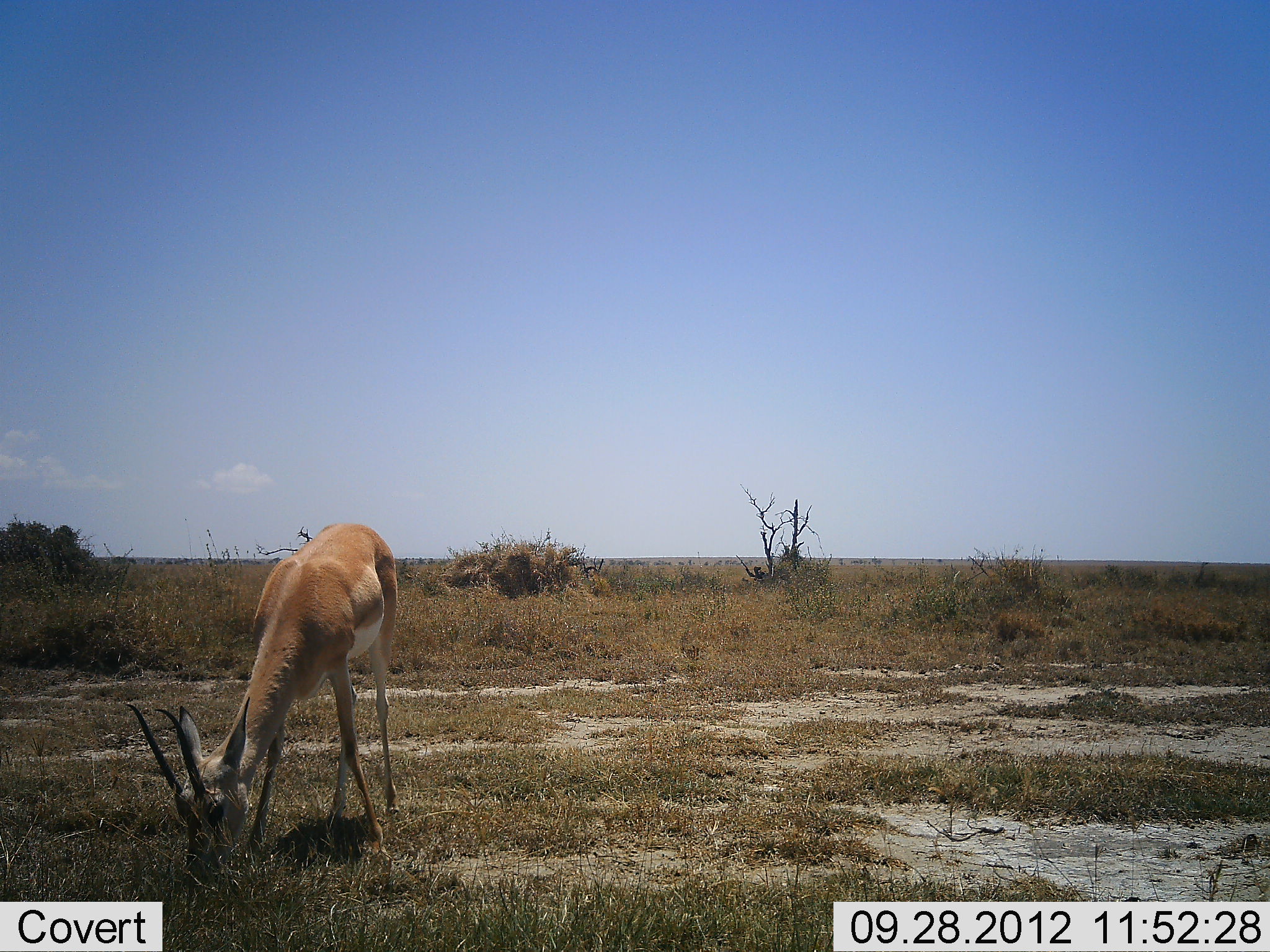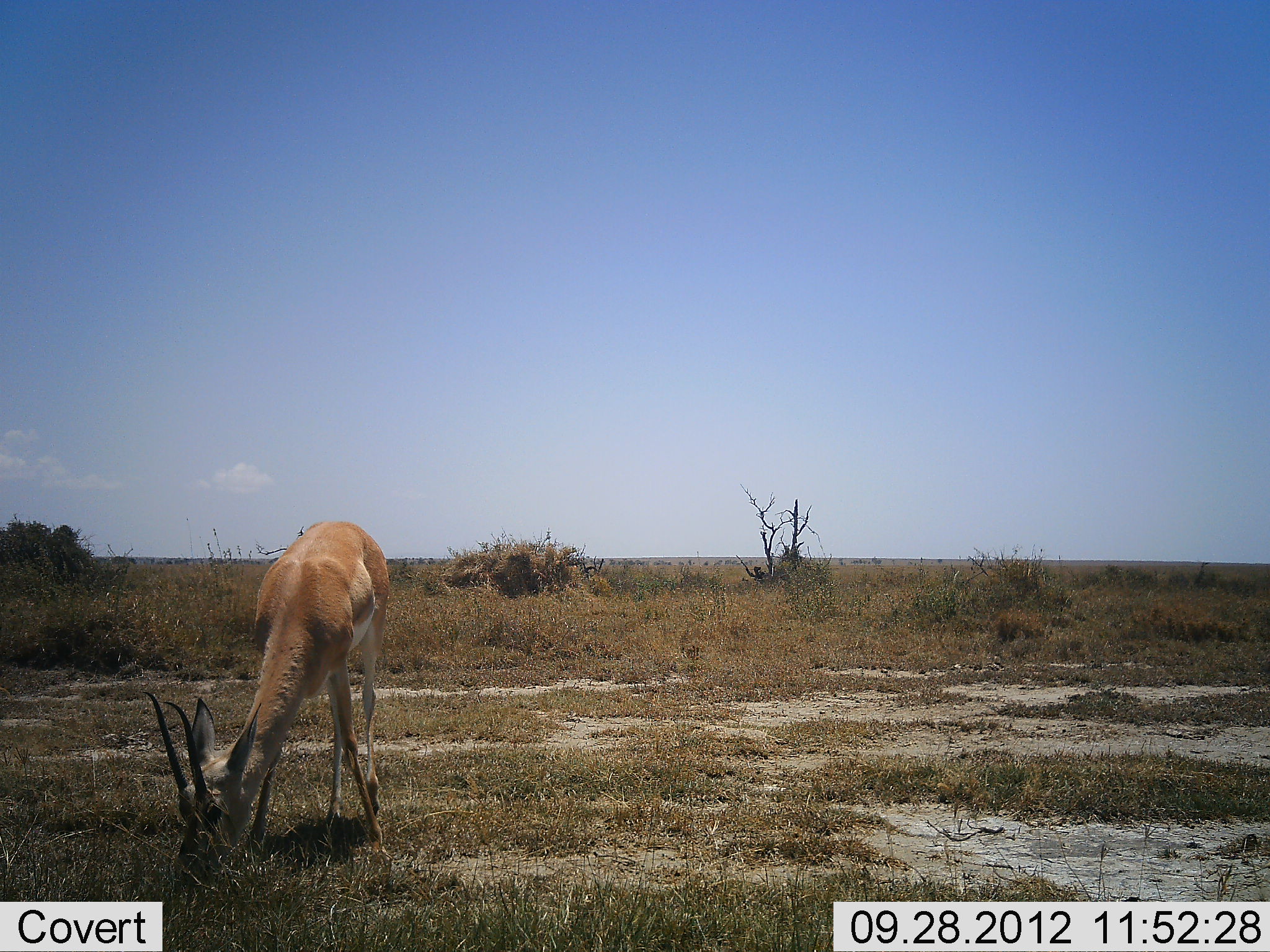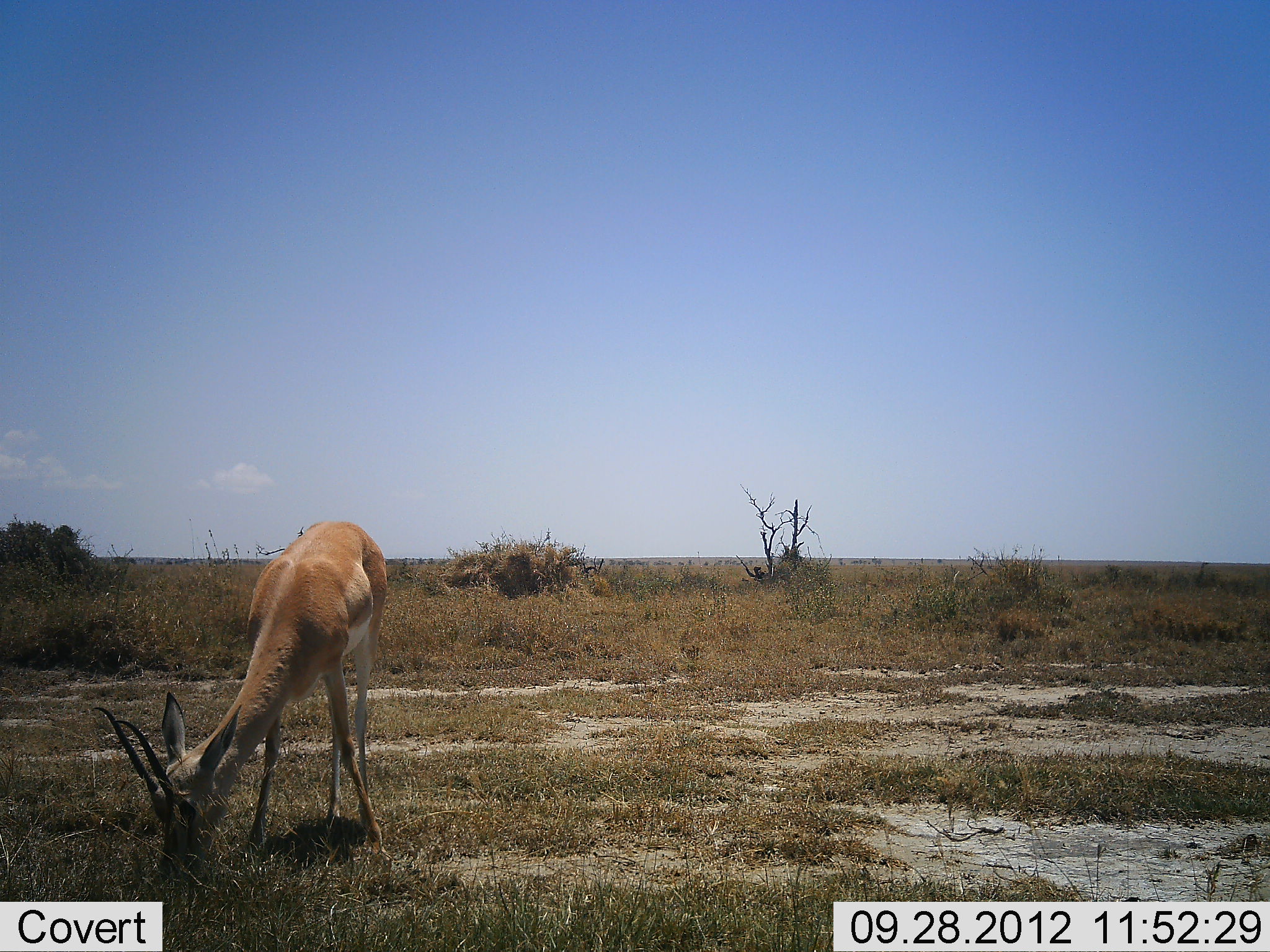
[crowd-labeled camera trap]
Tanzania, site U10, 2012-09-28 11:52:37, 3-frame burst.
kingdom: Animalia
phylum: Chordata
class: Mammalia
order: Artiodactyla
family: Bovidae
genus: Nanger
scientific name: Nanger granti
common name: grant's gazelle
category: gazellegrants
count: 1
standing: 9%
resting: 0%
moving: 0%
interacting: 0%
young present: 0%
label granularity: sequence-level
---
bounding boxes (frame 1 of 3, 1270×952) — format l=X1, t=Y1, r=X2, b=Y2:
animal: l=124, t=521, r=399, b=890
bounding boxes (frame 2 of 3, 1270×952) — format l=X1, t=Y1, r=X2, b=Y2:
animal: l=141, t=519, r=392, b=894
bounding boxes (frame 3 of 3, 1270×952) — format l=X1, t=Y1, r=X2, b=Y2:
animal: l=91, t=519, r=392, b=880